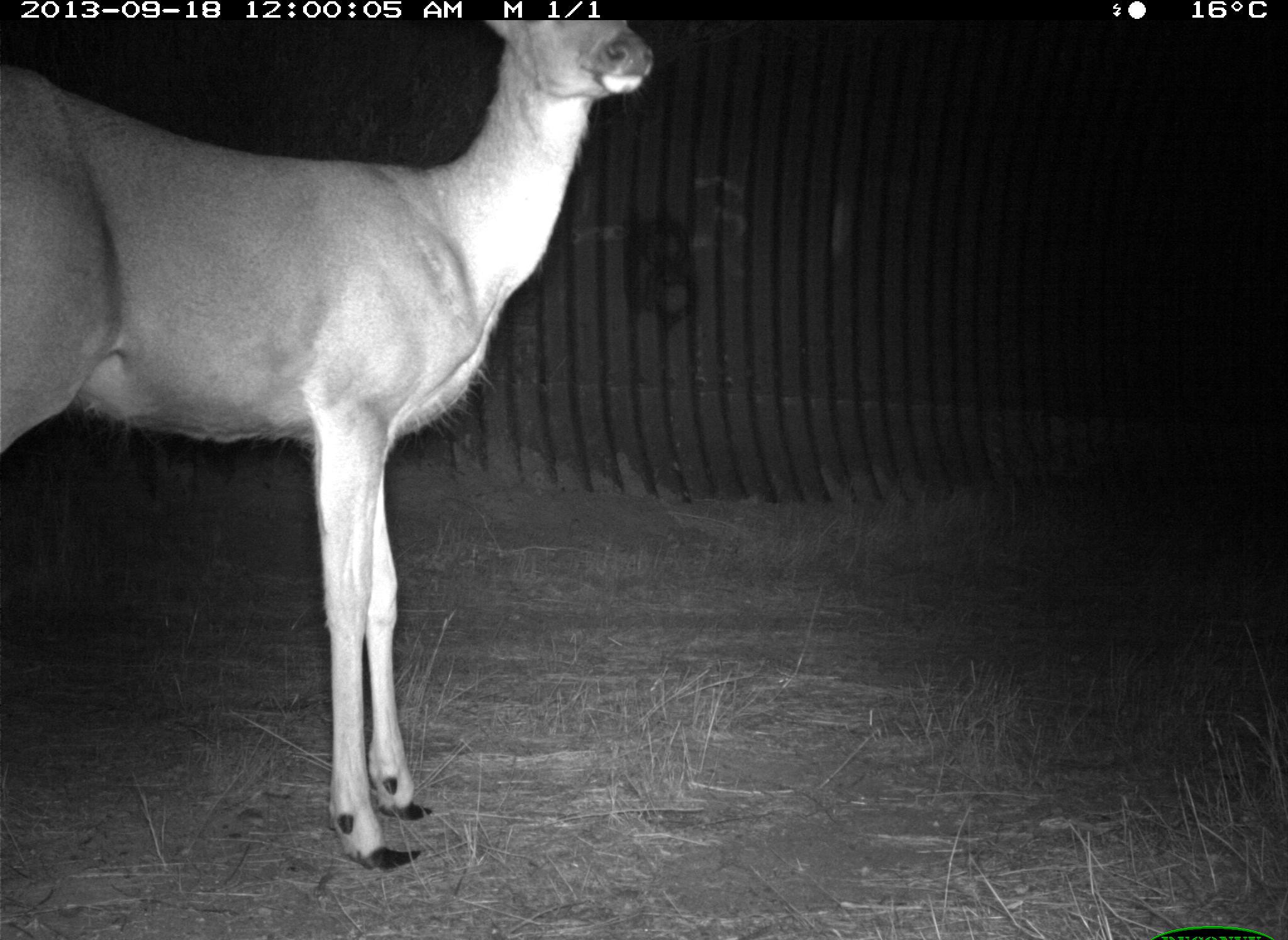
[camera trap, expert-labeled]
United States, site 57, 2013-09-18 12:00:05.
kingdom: Animalia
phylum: Chordata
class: Mammalia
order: Artiodactyla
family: Cervidae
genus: Odocoileus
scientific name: Odocoileus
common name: deer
Deer (Odocoileus).